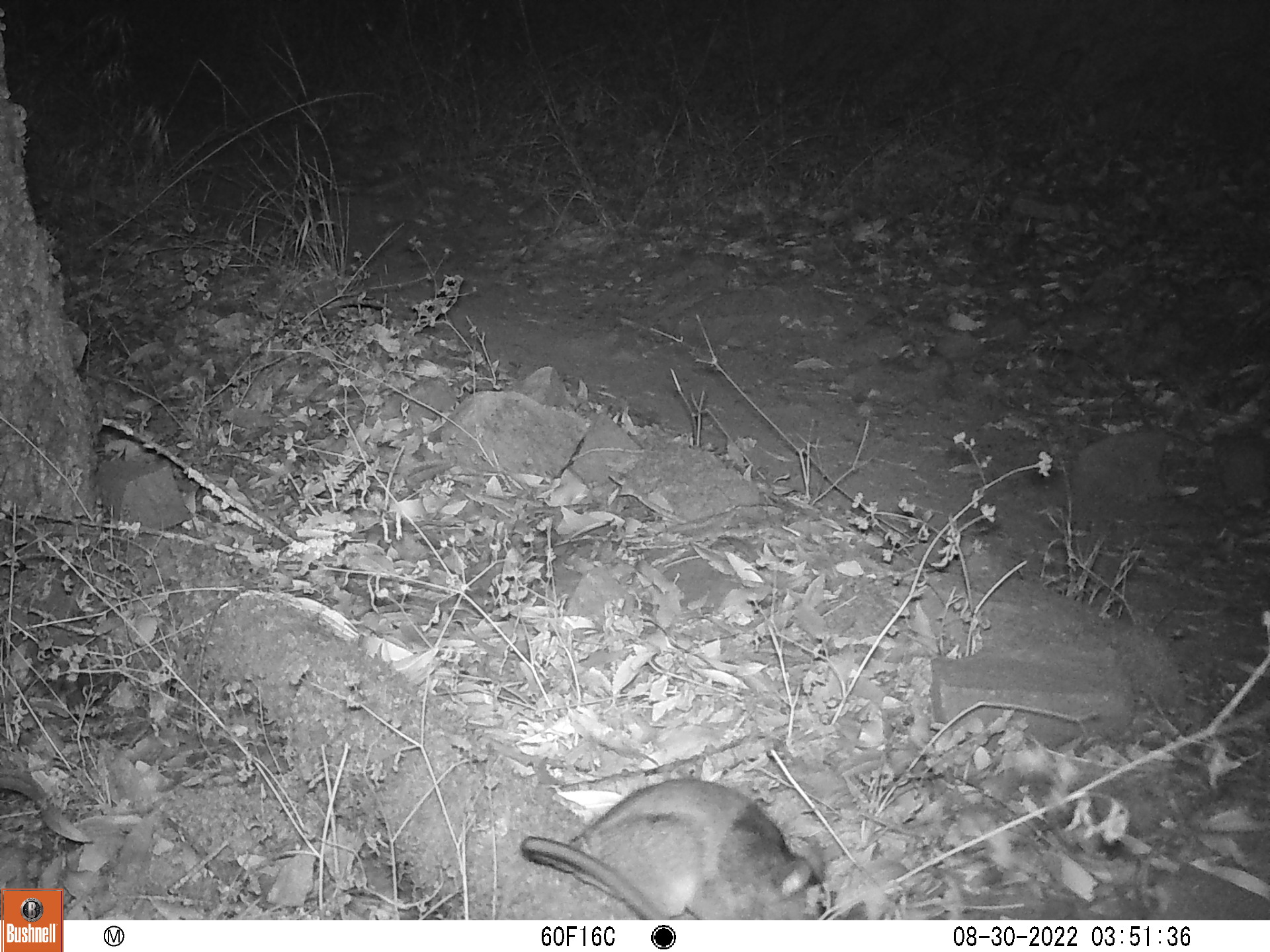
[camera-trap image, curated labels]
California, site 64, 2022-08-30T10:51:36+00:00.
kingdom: Animalia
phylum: Chordata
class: Mammalia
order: Rodentia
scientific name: Rodentia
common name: mouse or rat